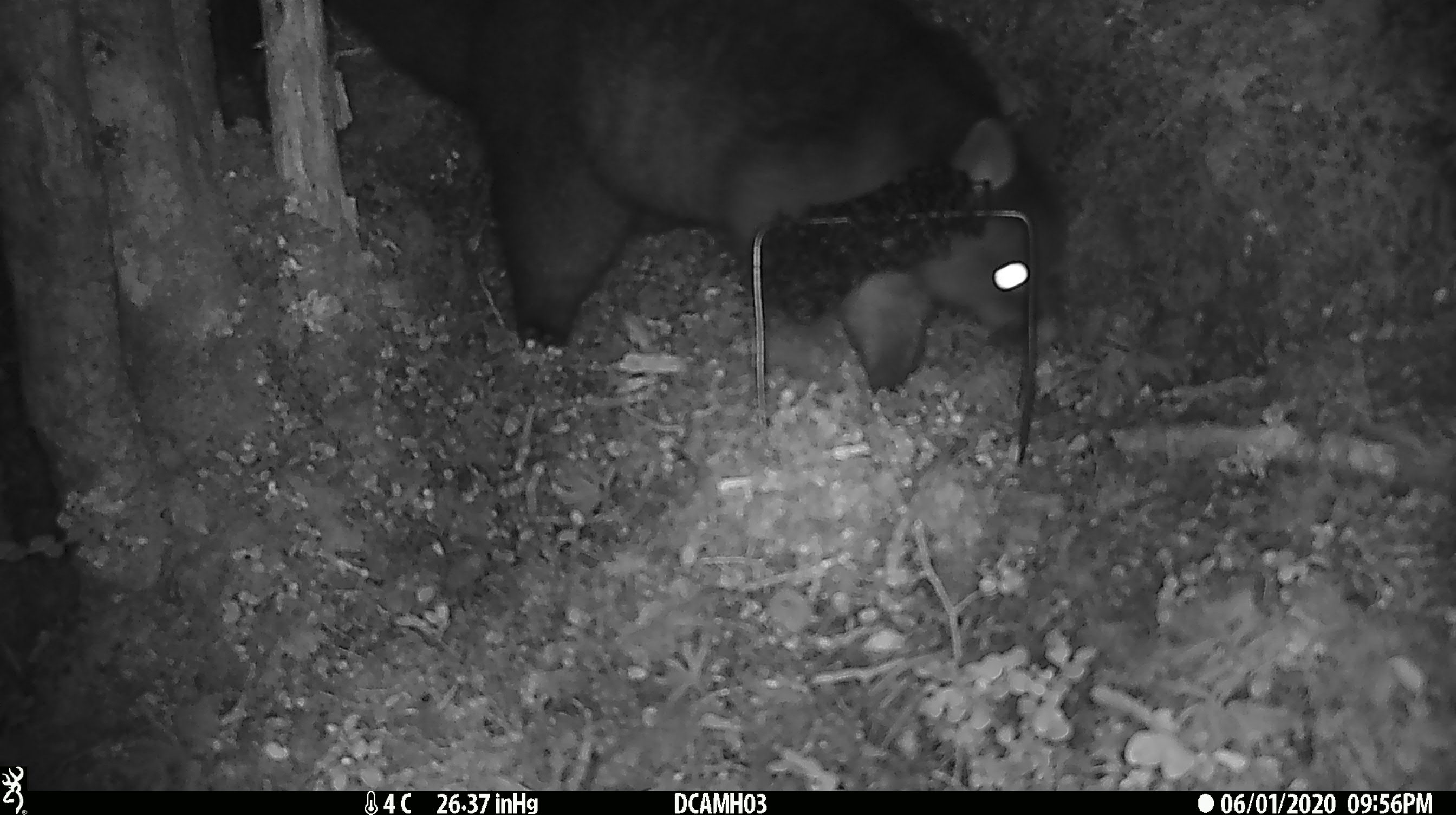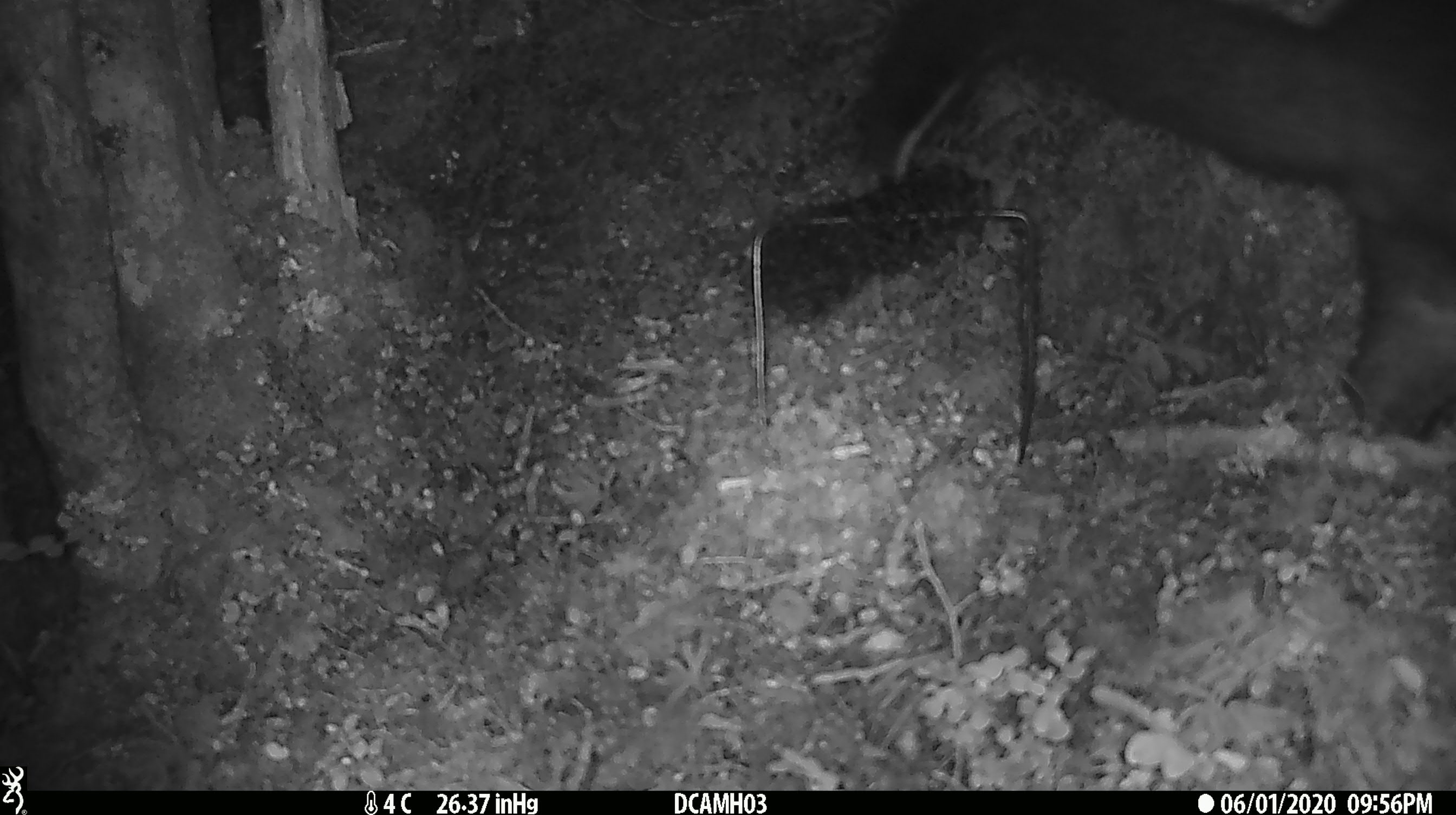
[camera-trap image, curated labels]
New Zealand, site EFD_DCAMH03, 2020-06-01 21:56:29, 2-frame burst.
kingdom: Animalia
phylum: Chordata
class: Mammalia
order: Diprotodontia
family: Phalangeridae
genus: Trichosurus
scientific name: Trichosurus vulpecula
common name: common brushtail possum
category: possum